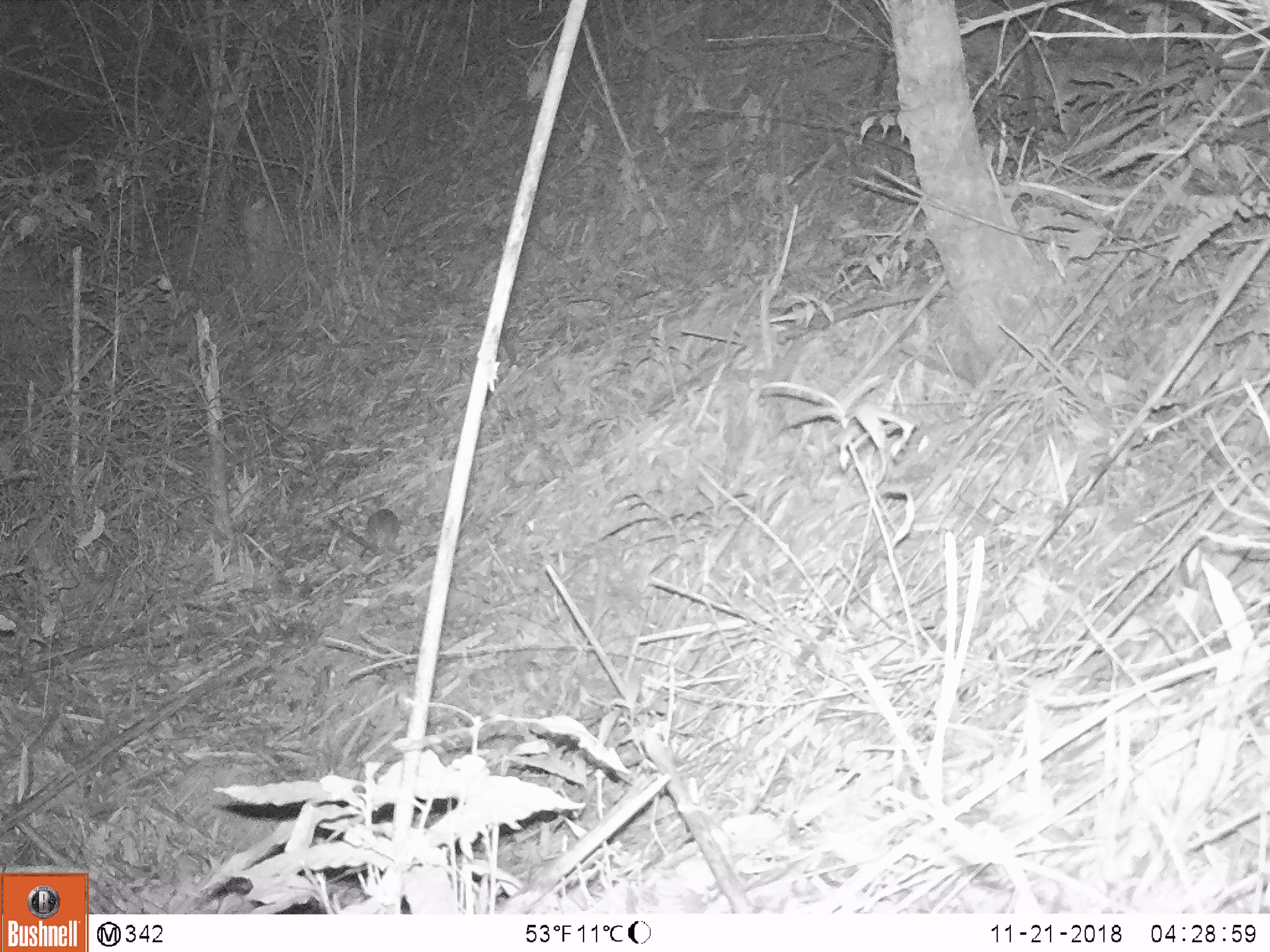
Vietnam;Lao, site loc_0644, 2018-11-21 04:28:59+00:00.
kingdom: Animalia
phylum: Chordata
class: Mammalia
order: Rodentia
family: Muridae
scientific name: Muridae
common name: old-world mice and rats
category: unidentified murid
Unidentified murid (old-world mice and rats) (Muridae). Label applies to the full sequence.